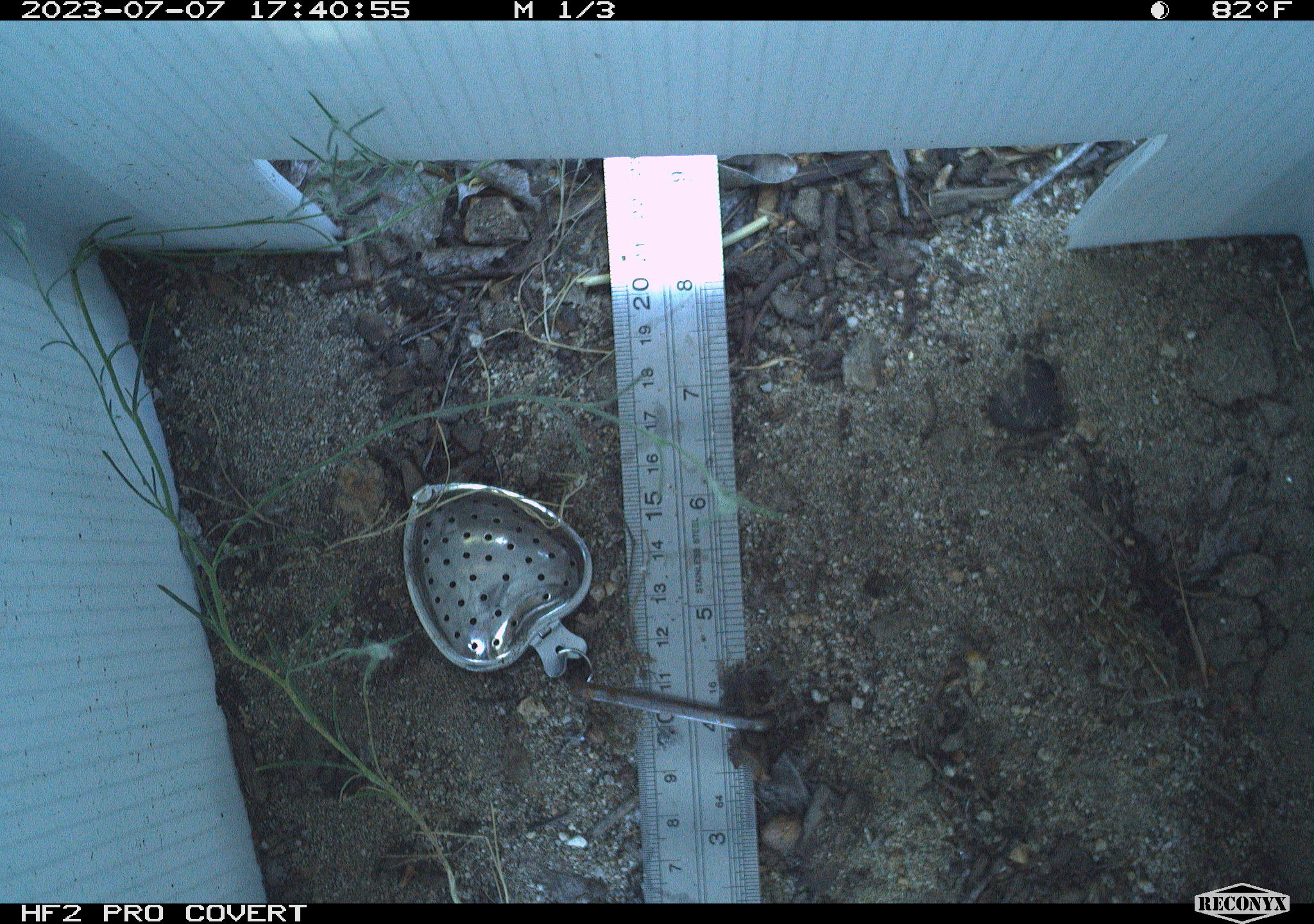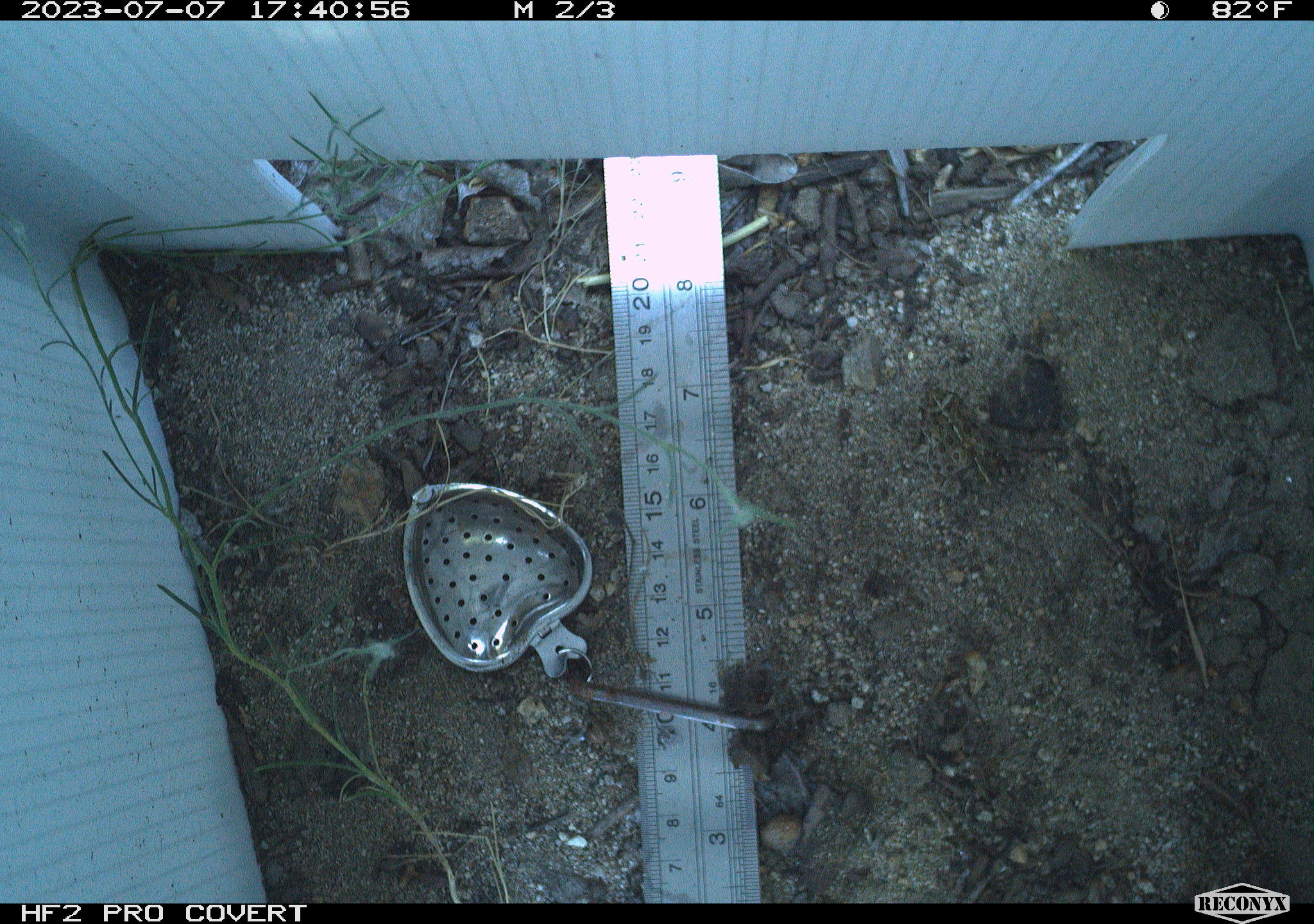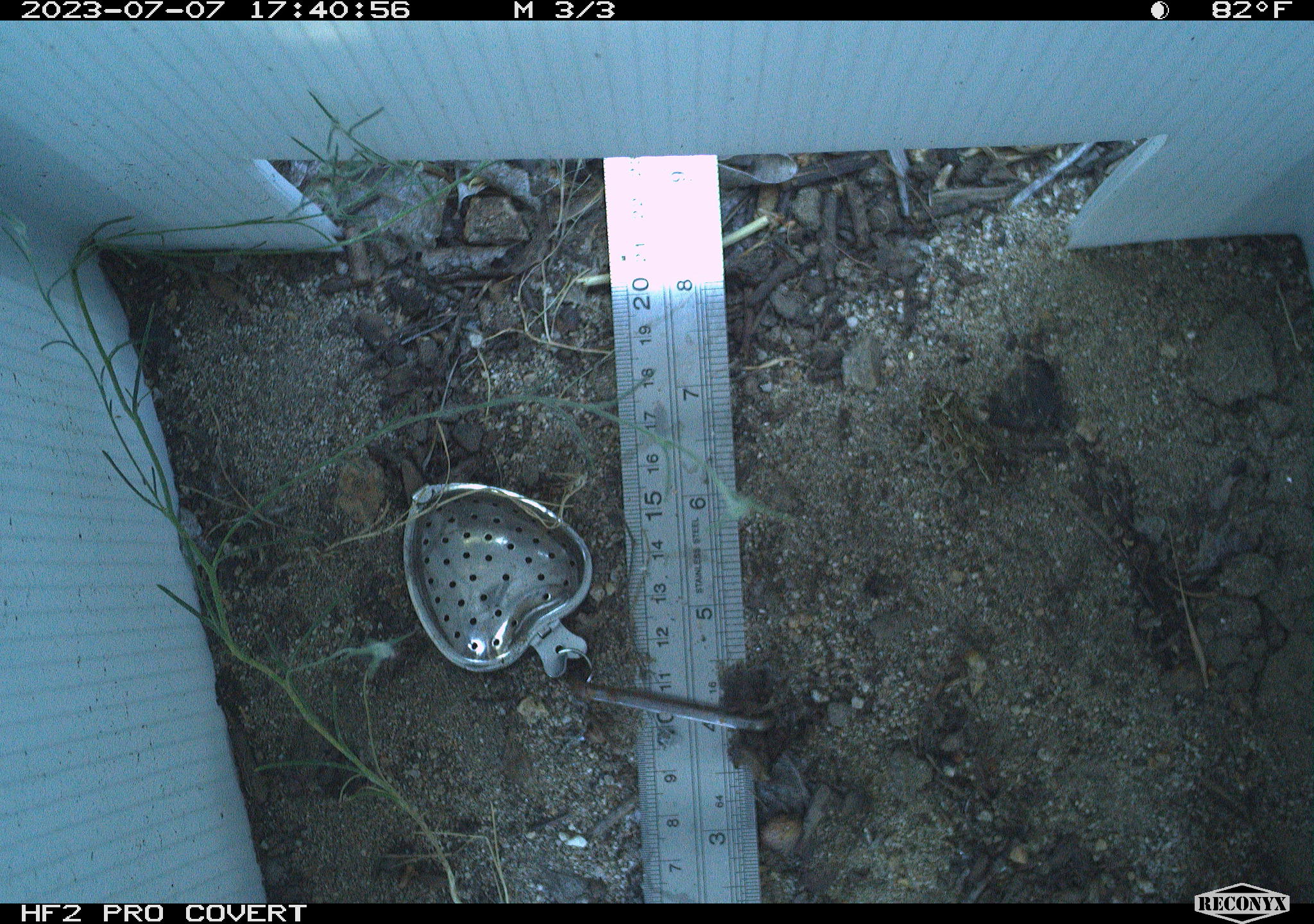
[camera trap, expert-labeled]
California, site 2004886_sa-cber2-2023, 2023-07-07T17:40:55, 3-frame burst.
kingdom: Animalia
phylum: Chordata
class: Amphibia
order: Anura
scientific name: Anura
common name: frogs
Frogs (Anura).